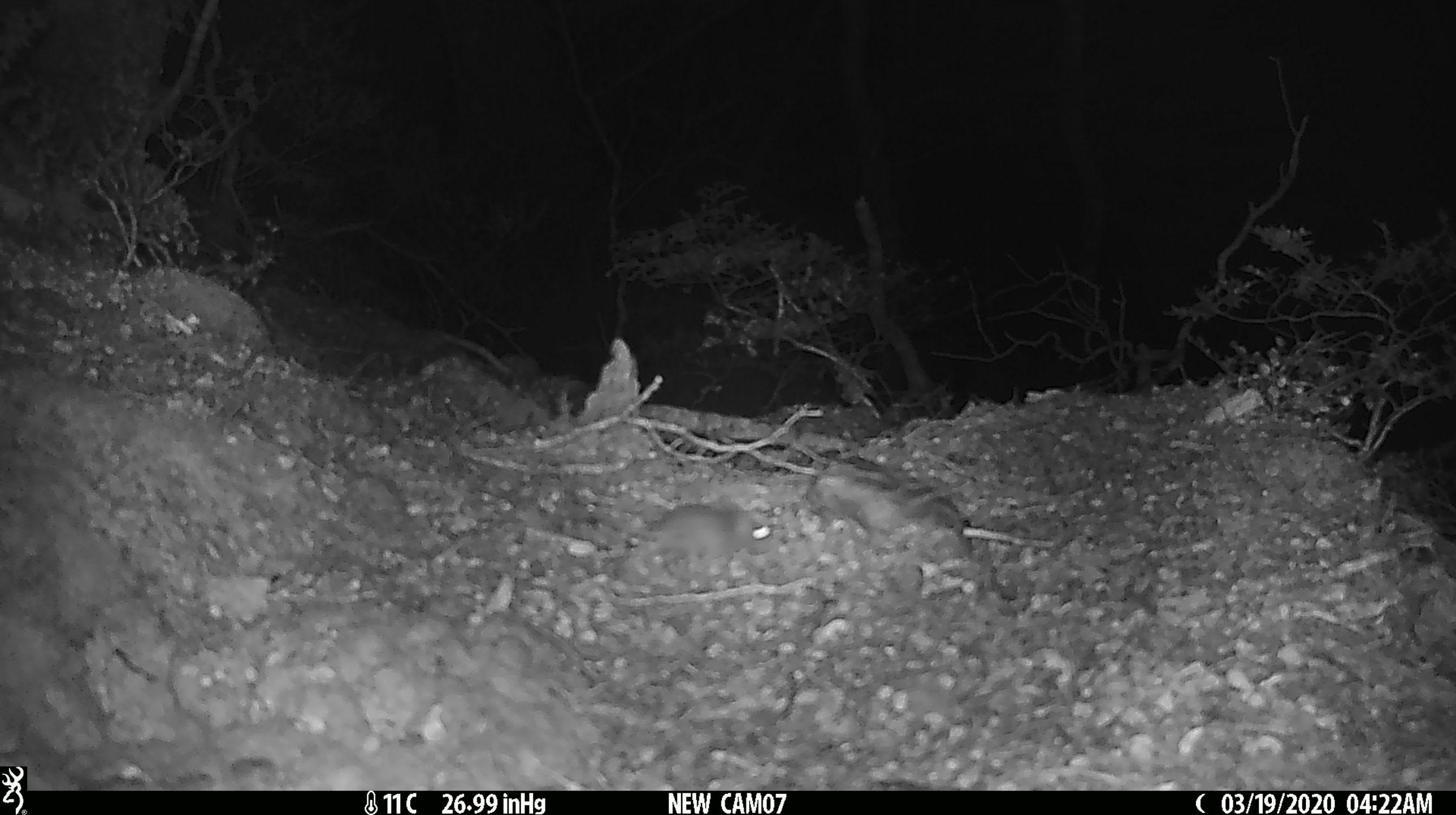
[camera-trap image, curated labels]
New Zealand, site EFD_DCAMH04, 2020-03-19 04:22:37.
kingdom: Animalia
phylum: Chordata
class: Mammalia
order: Rodentia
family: Muridae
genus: Mus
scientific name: Mus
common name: mouse